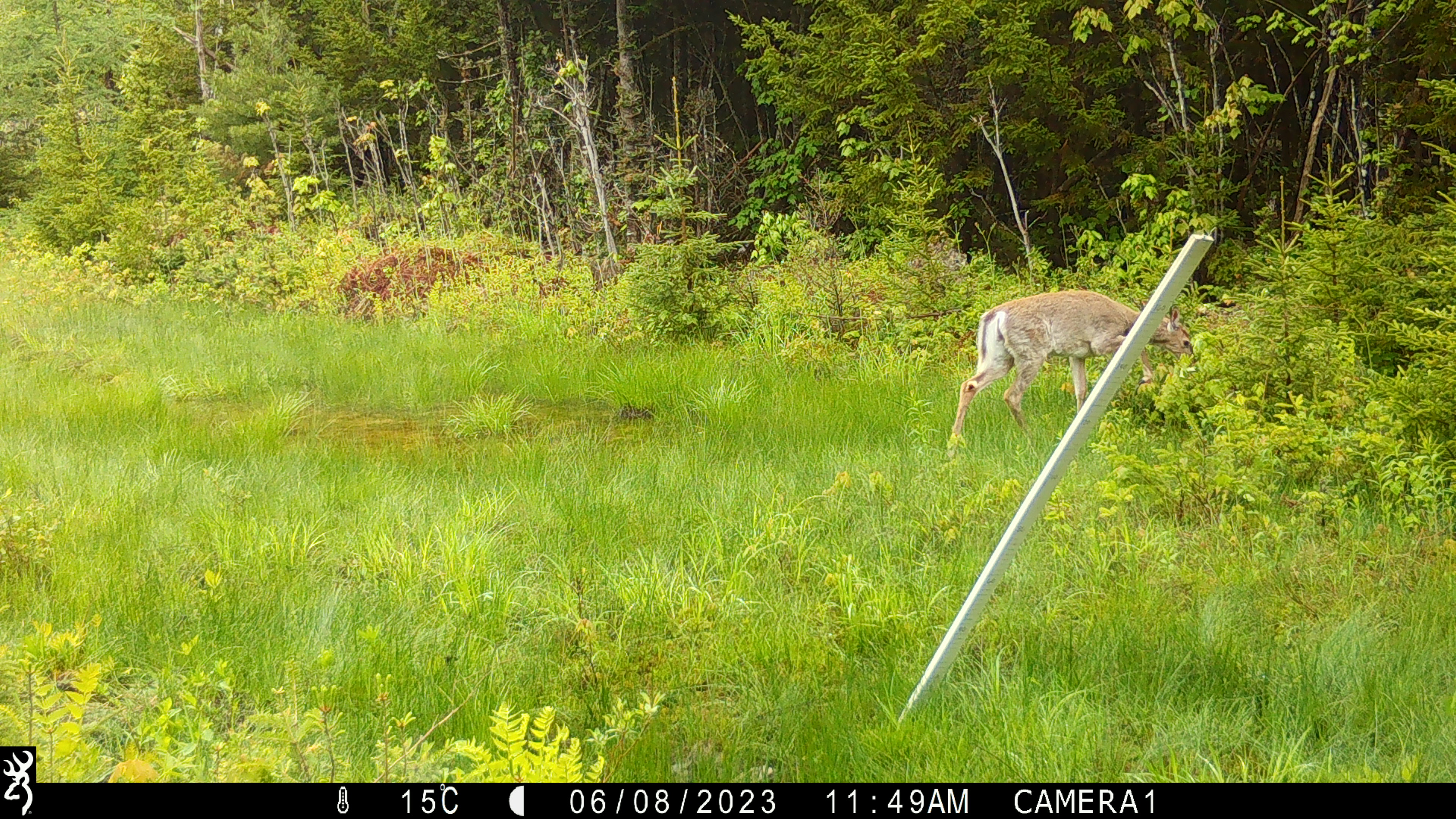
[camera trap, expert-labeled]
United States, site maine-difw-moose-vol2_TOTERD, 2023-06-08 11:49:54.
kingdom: Animalia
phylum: Chordata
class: Mammalia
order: Artiodactyla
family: Cervidae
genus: Odocoileus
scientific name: Odocoileus virginianus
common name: white-tailed deer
White-tailed deer (Odocoileus virginianus).